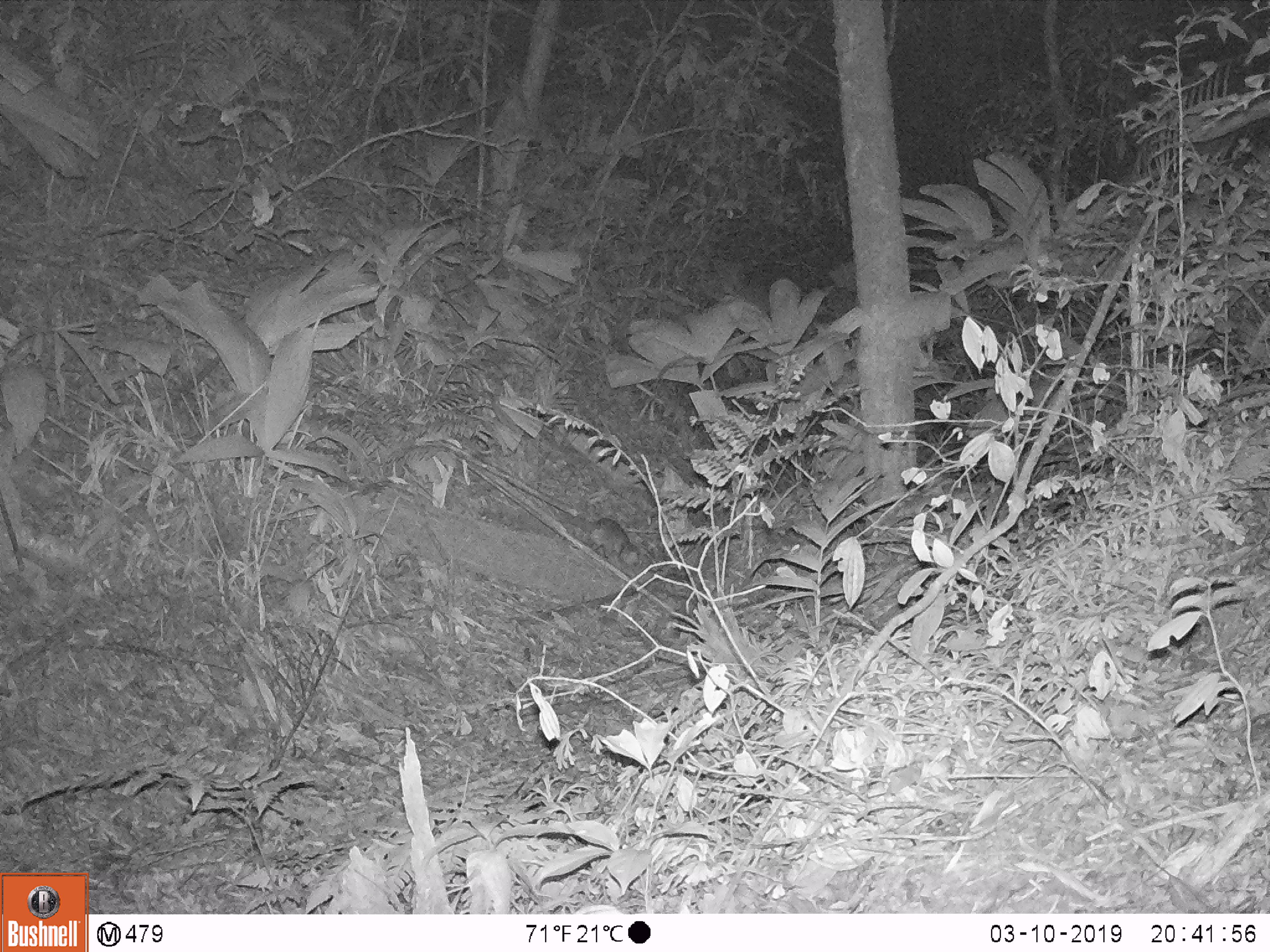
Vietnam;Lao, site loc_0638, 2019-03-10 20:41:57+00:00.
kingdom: Animalia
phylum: Chordata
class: Mammalia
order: Carnivora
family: Mustelidae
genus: Melogale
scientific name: Melogale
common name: ferret badger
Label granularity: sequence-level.